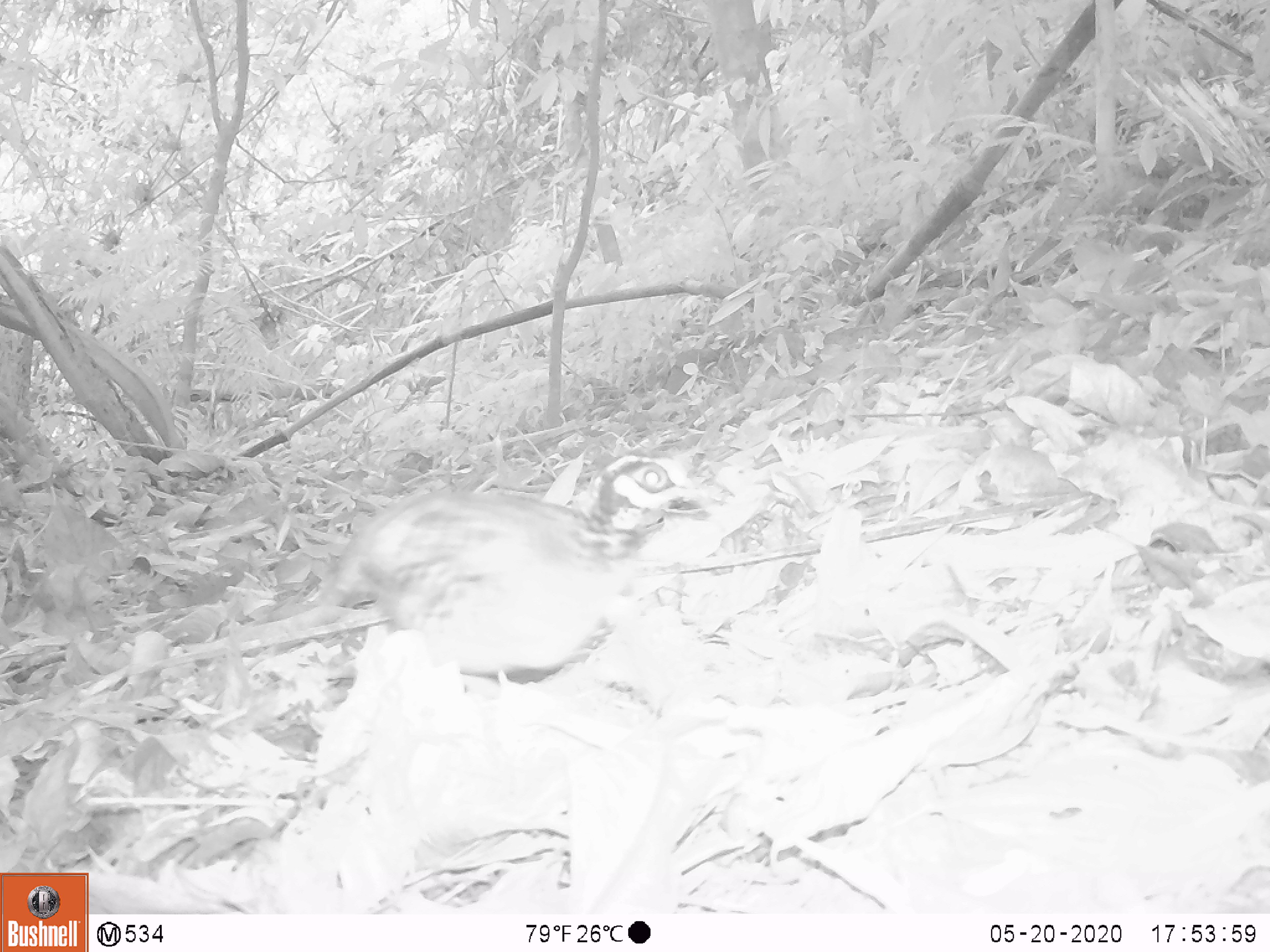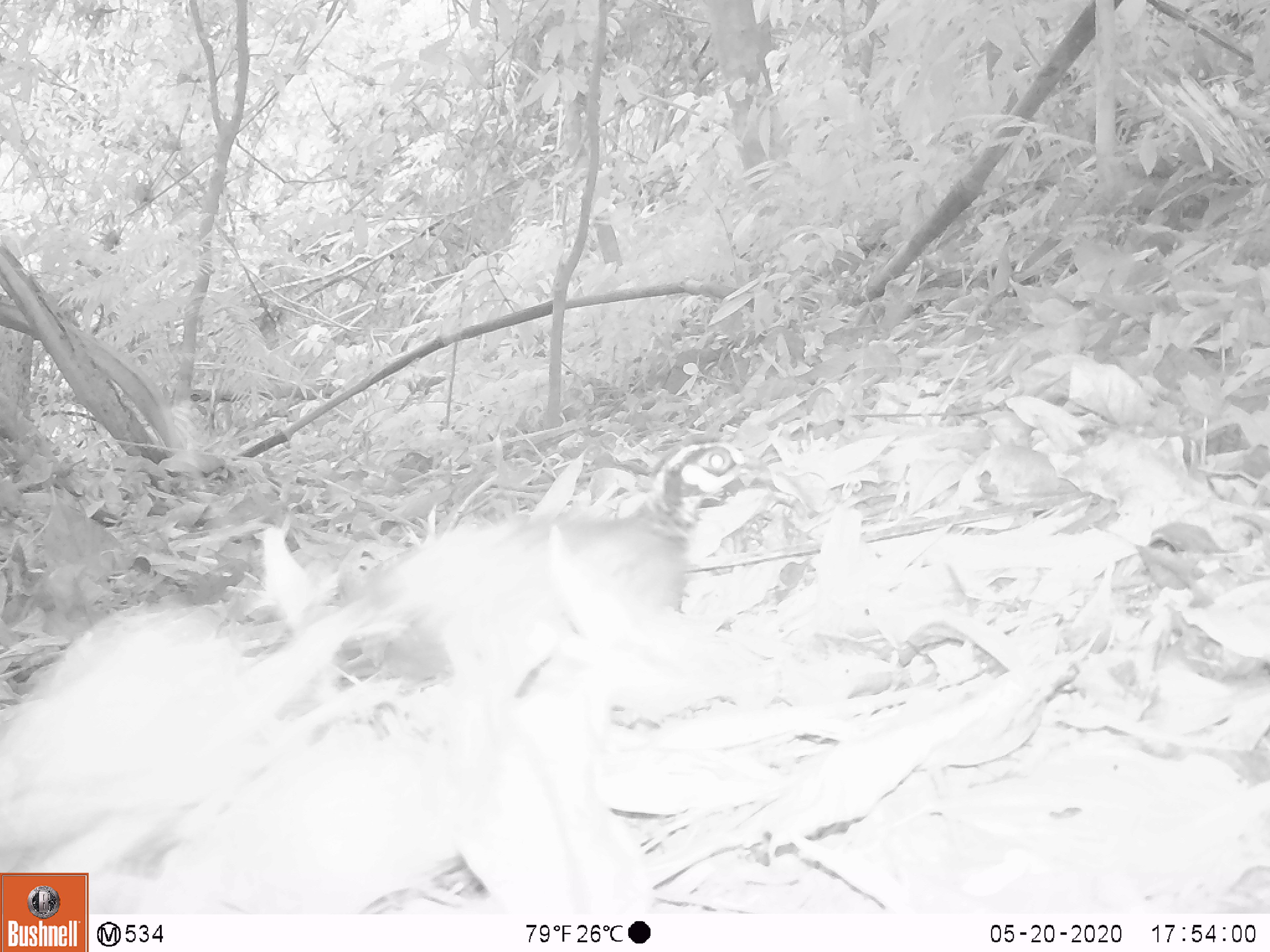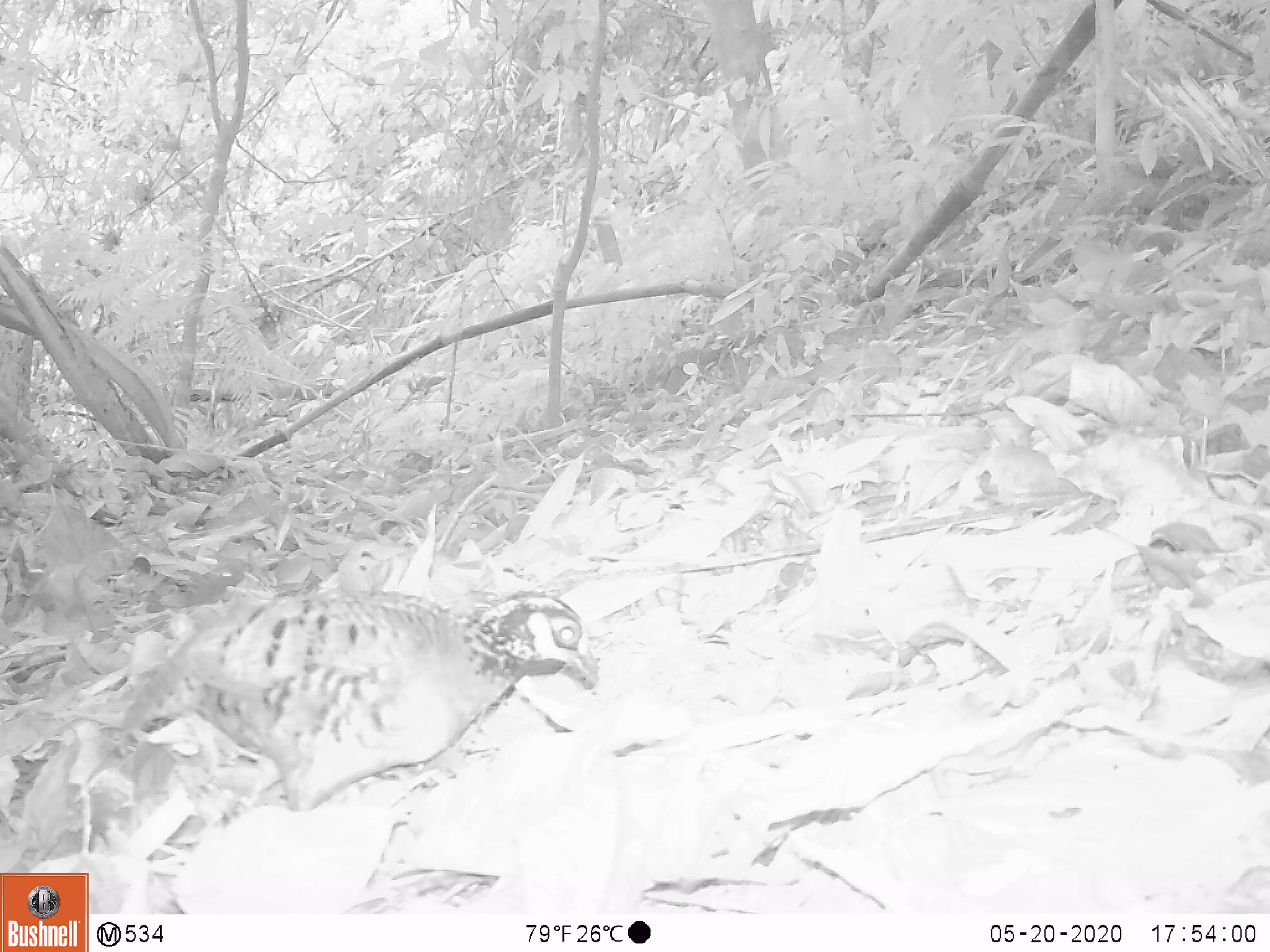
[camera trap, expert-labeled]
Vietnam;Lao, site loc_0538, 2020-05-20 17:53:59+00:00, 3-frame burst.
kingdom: Animalia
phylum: Chordata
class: Aves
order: Galliformes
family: Phasianidae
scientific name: Phasianidae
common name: partridge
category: unidentified partridge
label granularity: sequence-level